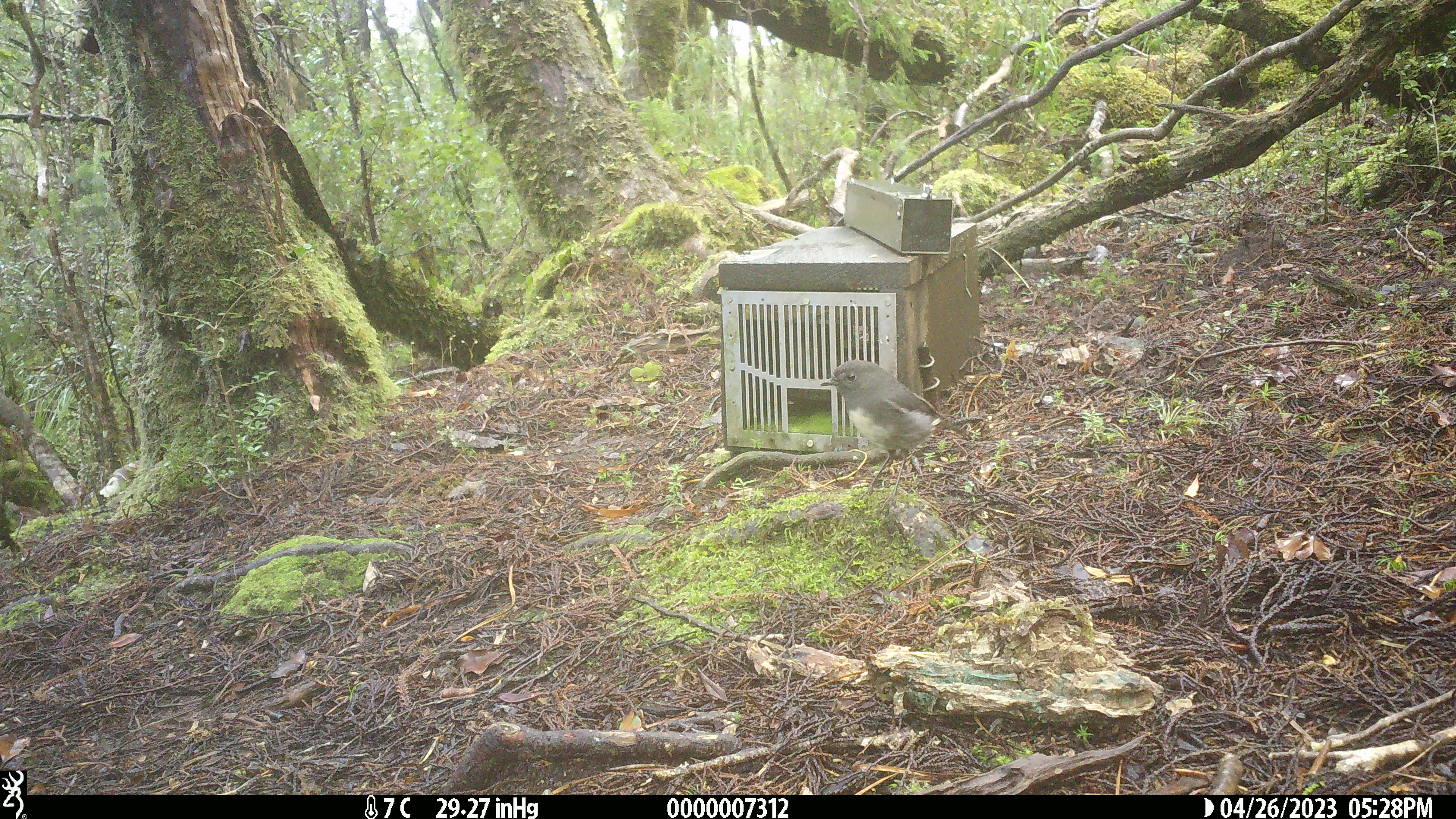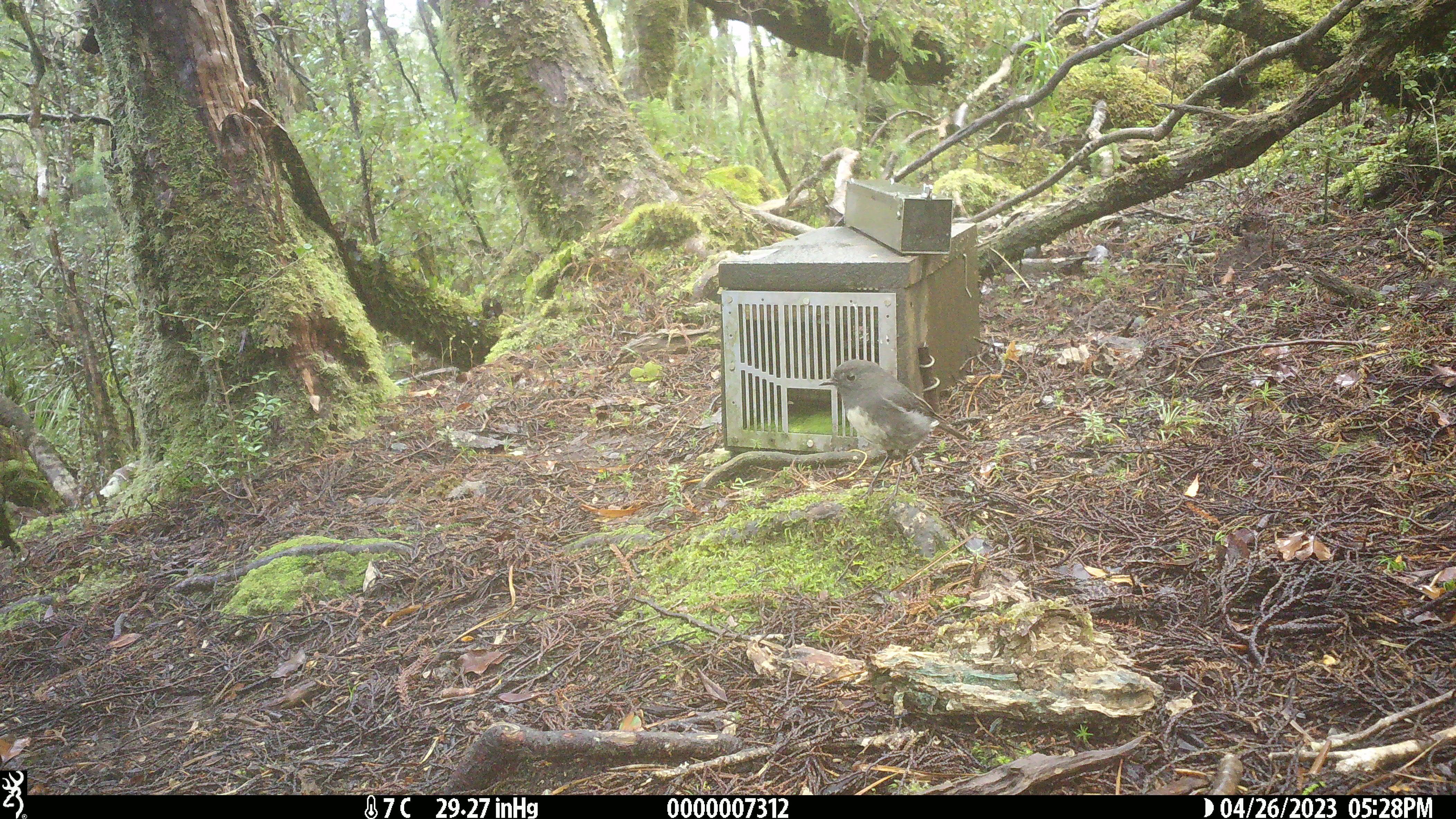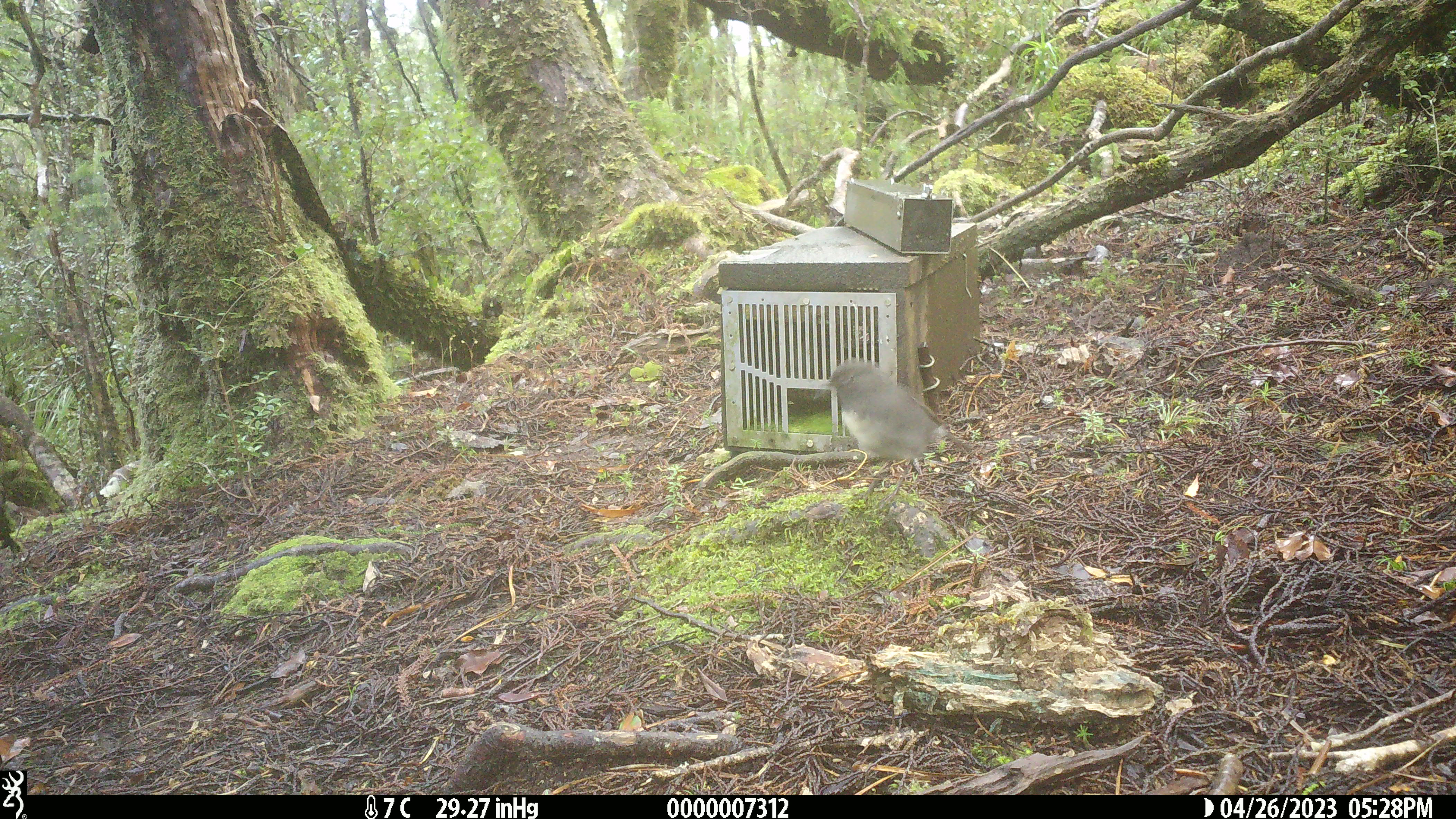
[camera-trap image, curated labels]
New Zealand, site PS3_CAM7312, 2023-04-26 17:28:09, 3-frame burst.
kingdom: Animalia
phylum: Chordata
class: Aves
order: Passeriformes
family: Petroicidae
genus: Petroica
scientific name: Petroica australis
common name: new zealand robin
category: robin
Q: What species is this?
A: Robin (new zealand robin) (Petroica australis).